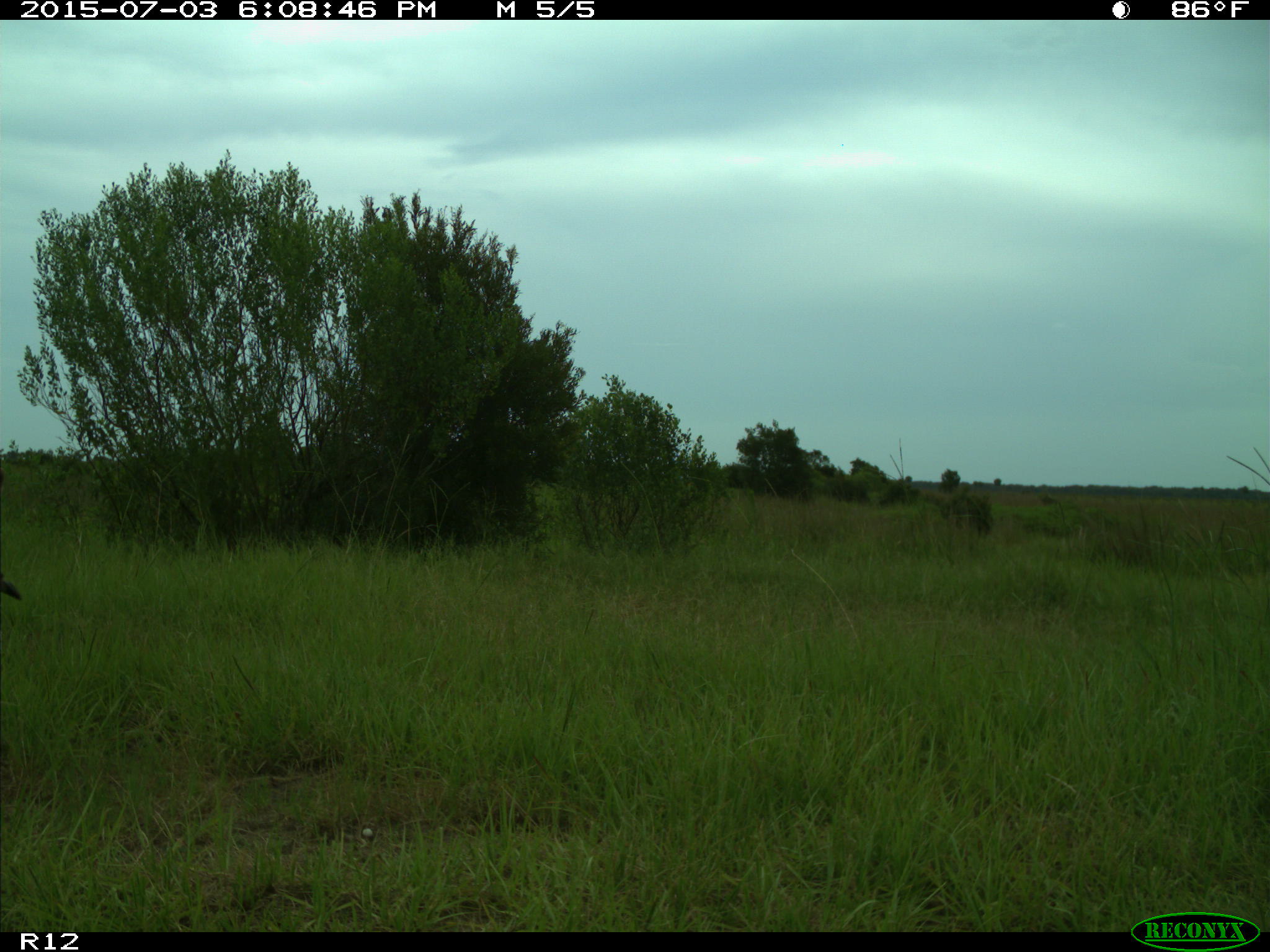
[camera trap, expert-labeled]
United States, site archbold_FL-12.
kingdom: Animalia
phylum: Chordata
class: Mammalia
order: Artiodactyla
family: Cervidae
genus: Odocoileus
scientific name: Odocoileus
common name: deer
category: unidentified deer